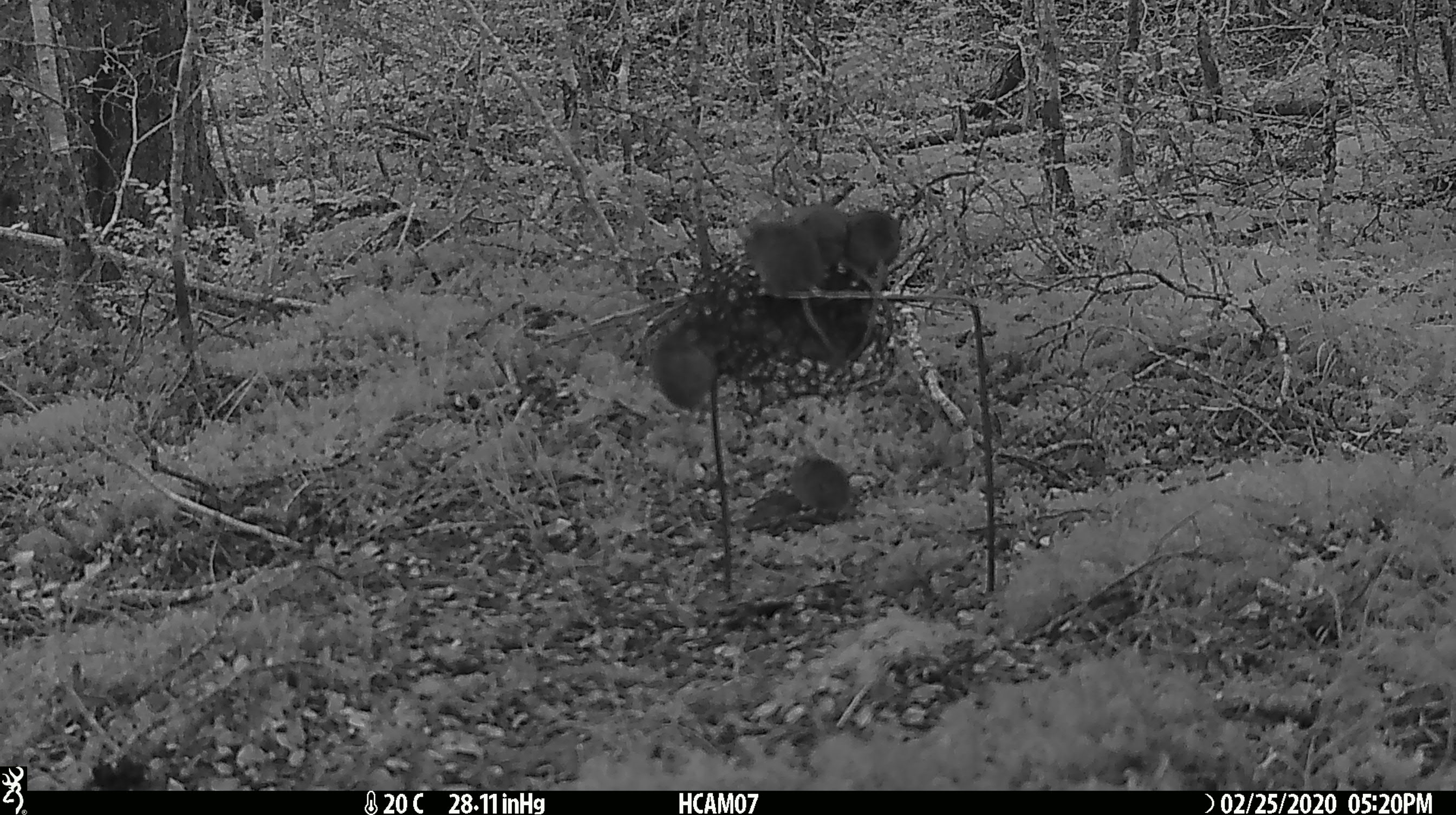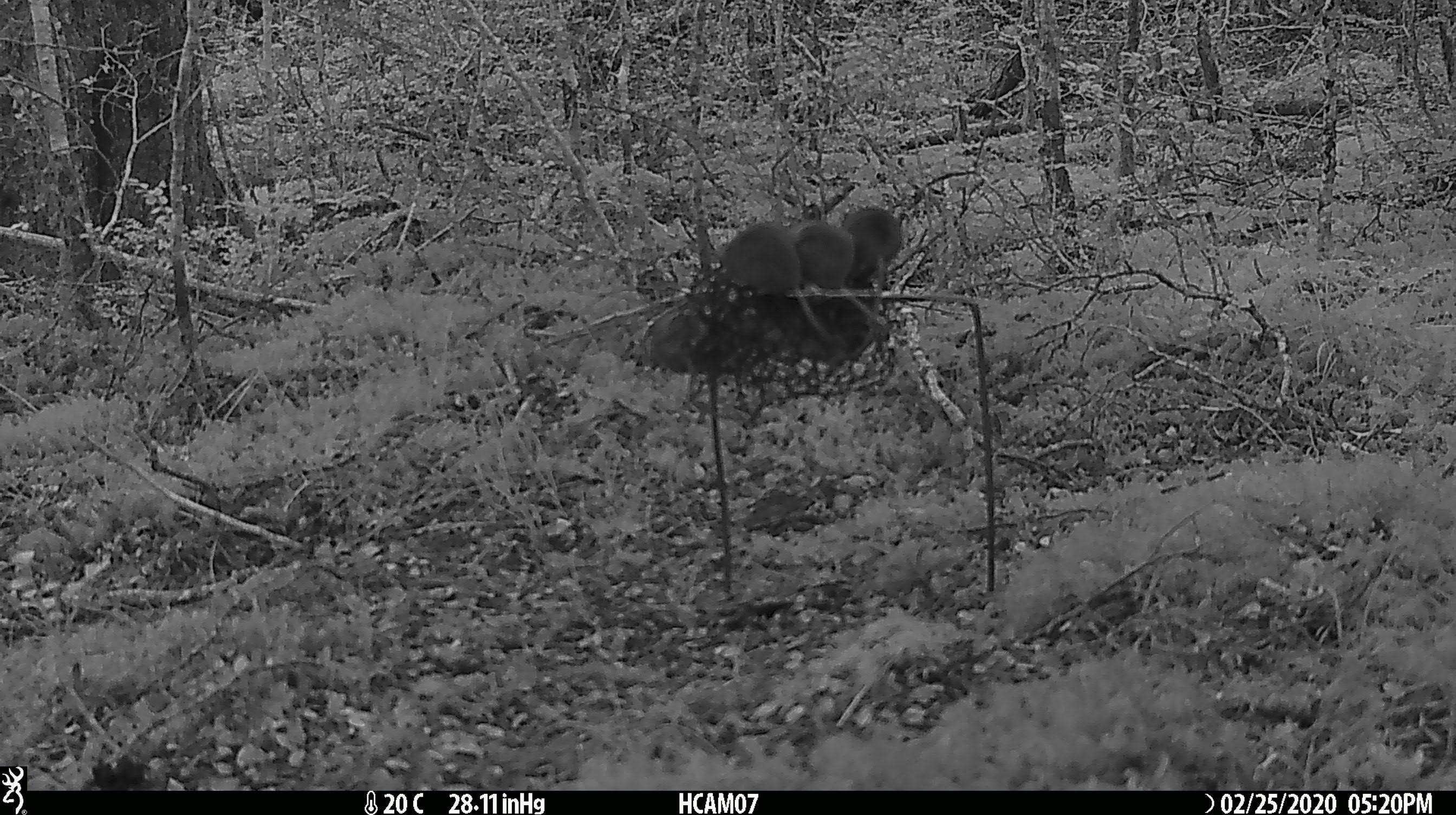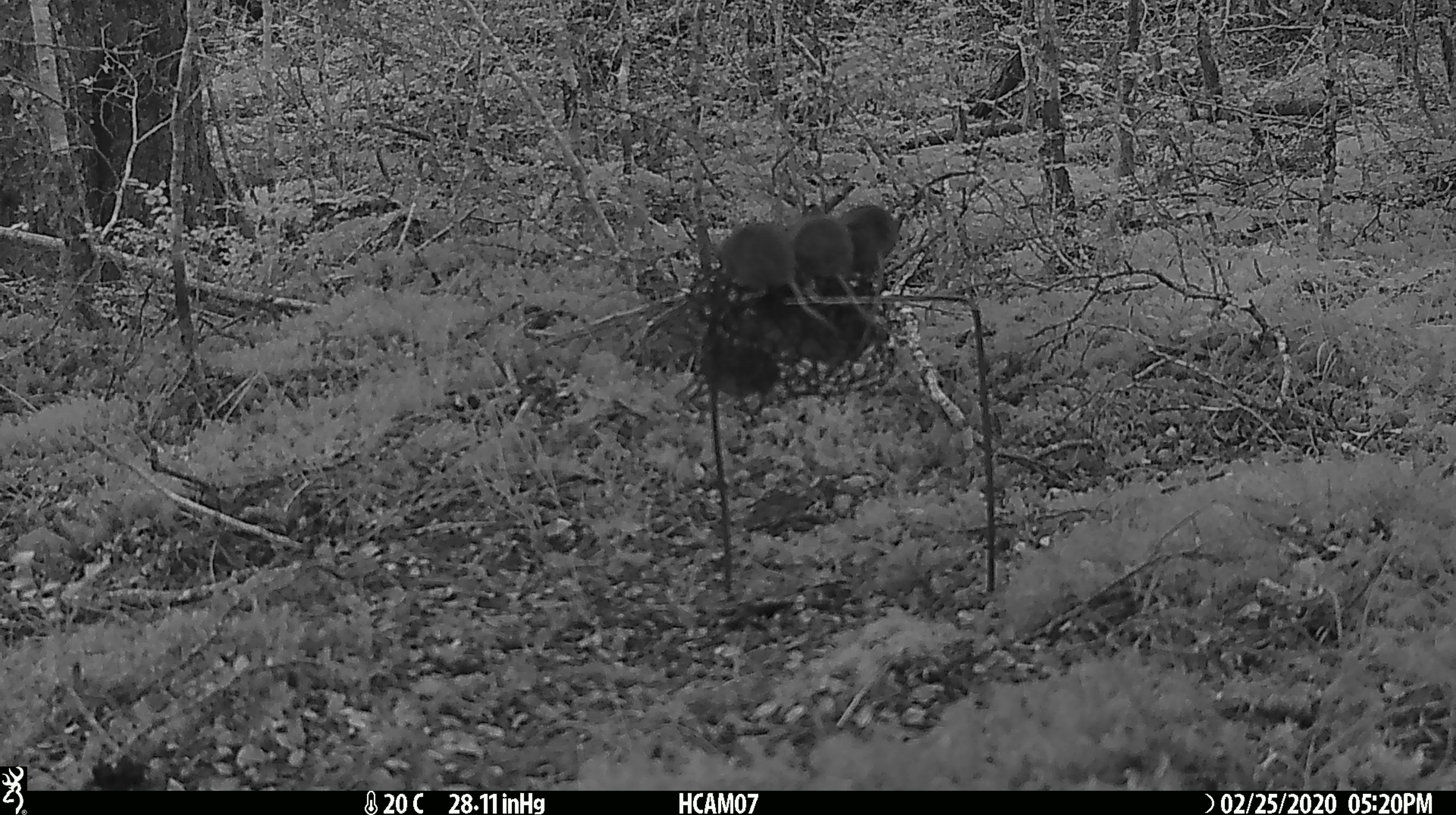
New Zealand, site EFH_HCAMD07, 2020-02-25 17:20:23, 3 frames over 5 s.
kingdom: Animalia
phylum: Chordata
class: Mammalia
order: Rodentia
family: Muridae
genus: Mus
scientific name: Mus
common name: mouse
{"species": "mouse (Mus)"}